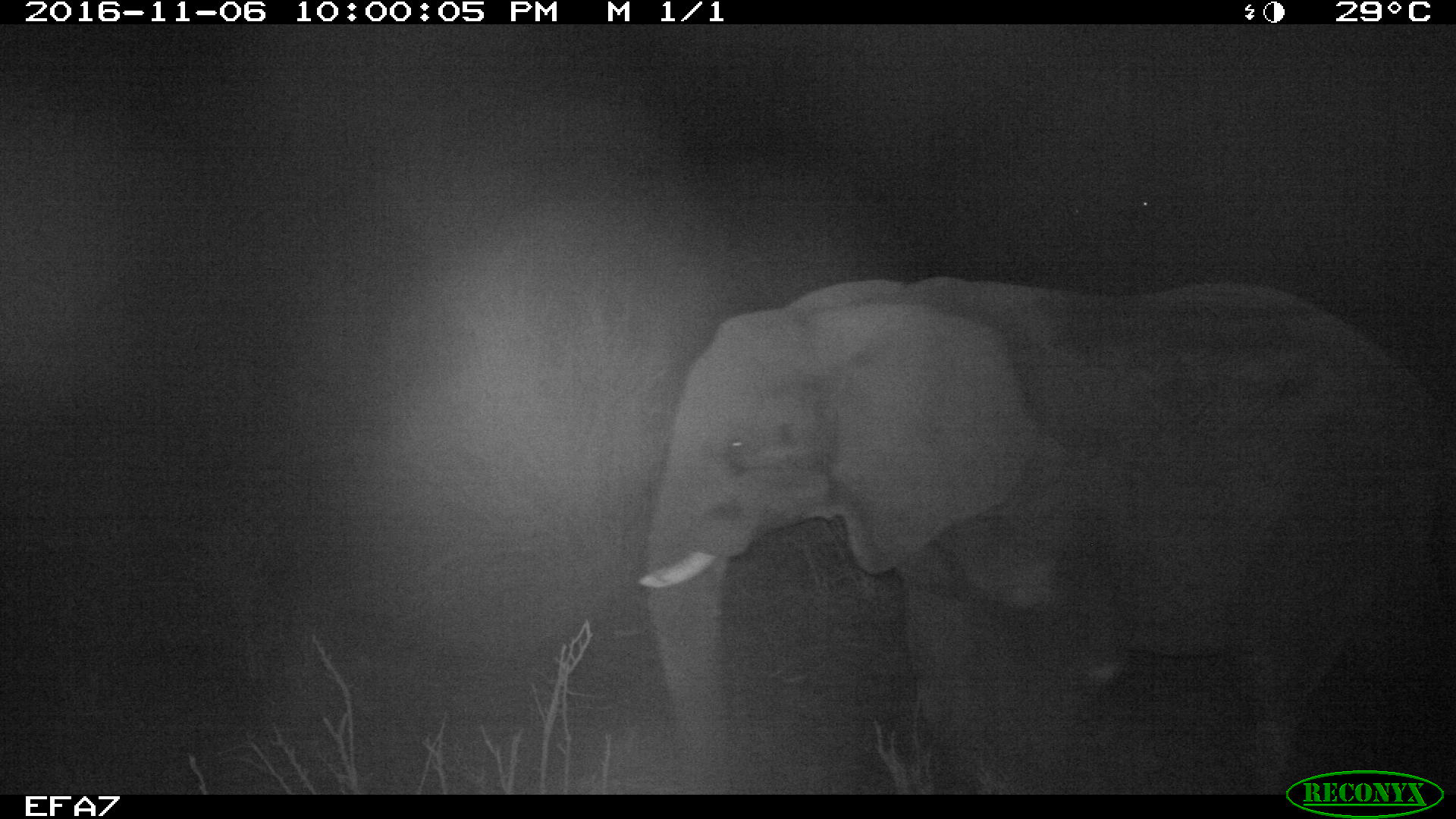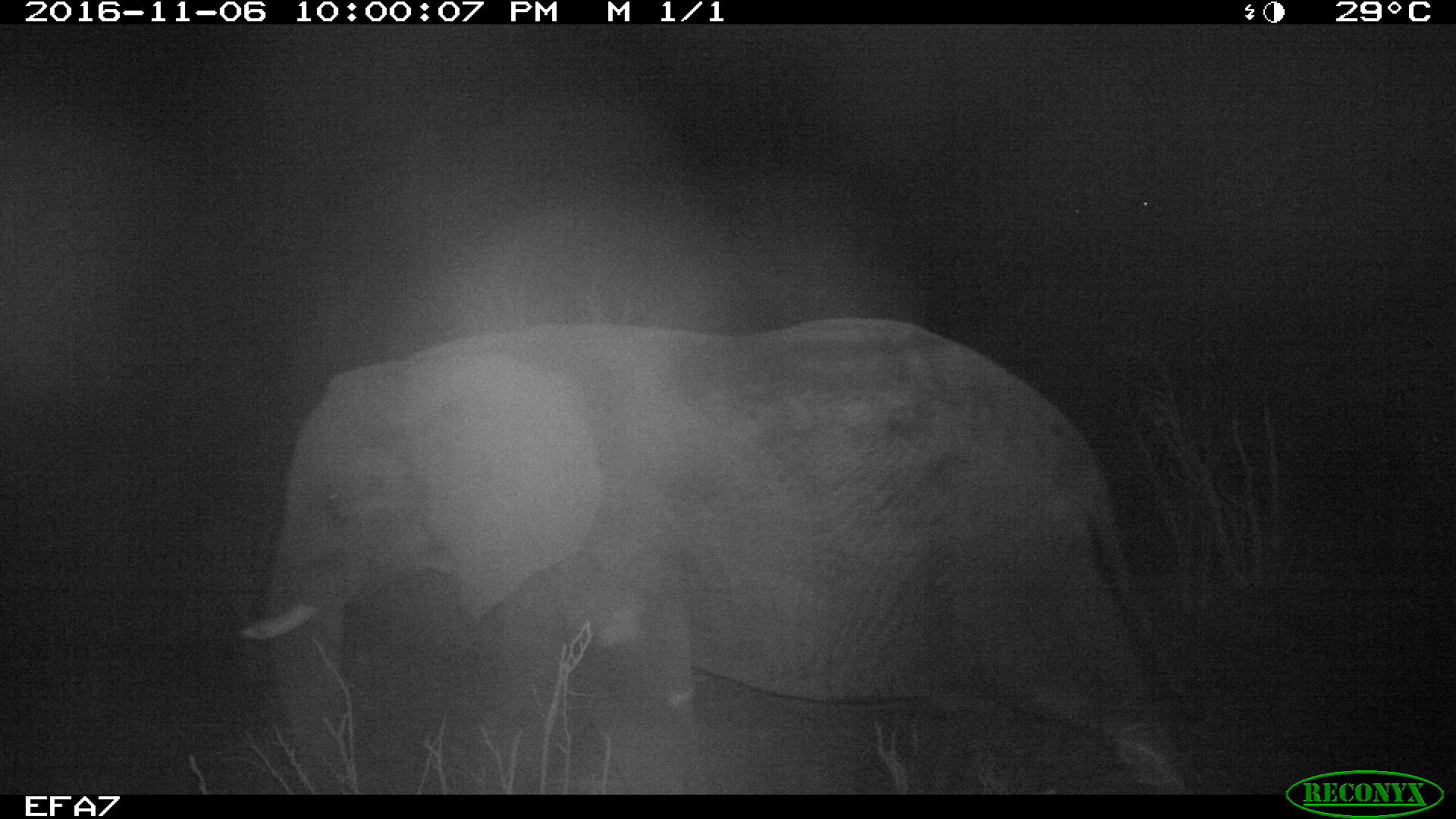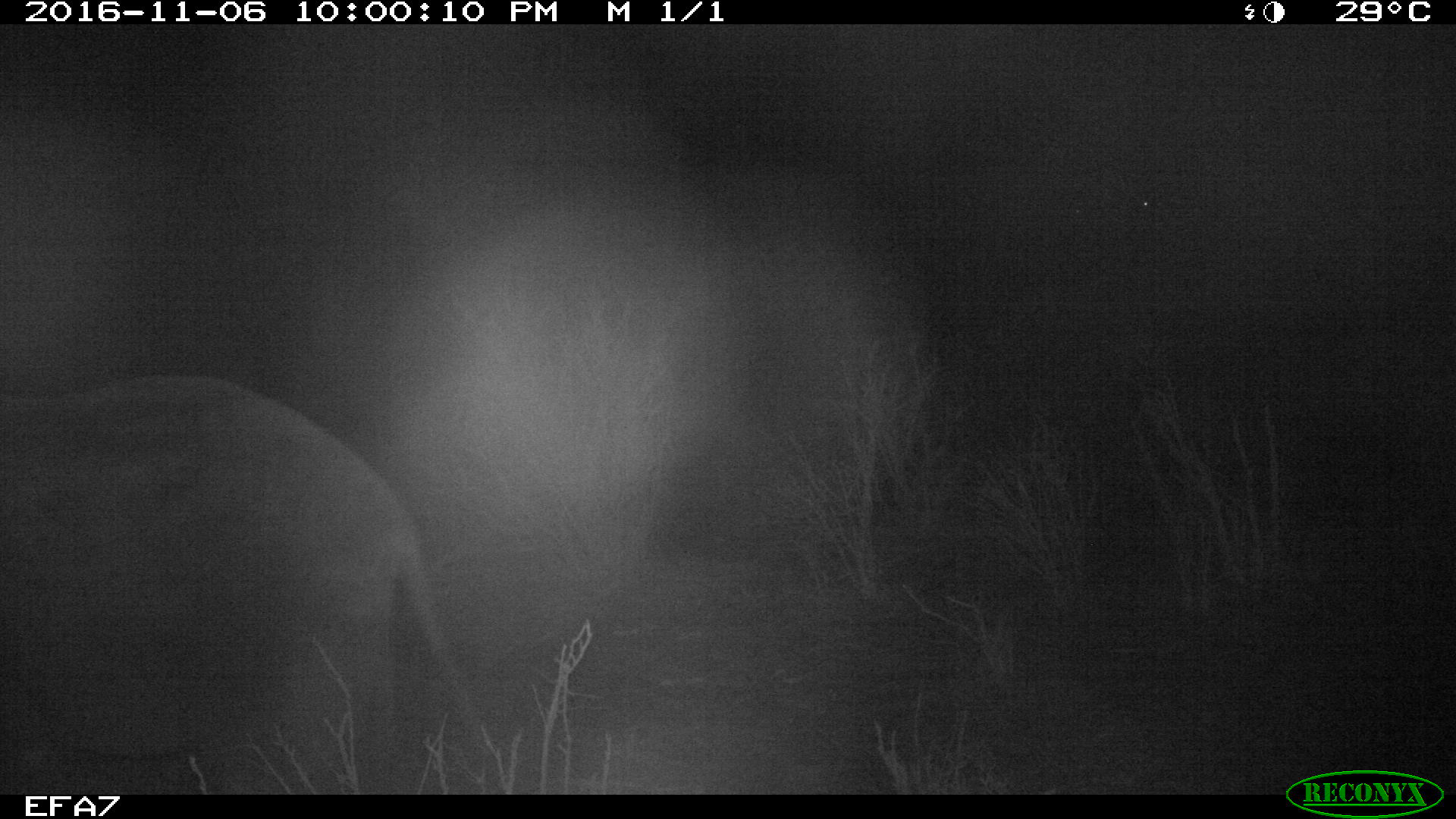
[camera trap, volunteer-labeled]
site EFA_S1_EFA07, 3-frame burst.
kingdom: Animalia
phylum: Chordata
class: Mammalia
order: Proboscidea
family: Elephantidae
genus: Loxodonta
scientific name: Loxodonta africana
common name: african bush elephant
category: elephant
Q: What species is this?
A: Elephant (african bush elephant) (Loxodonta africana).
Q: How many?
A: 1.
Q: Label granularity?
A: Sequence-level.